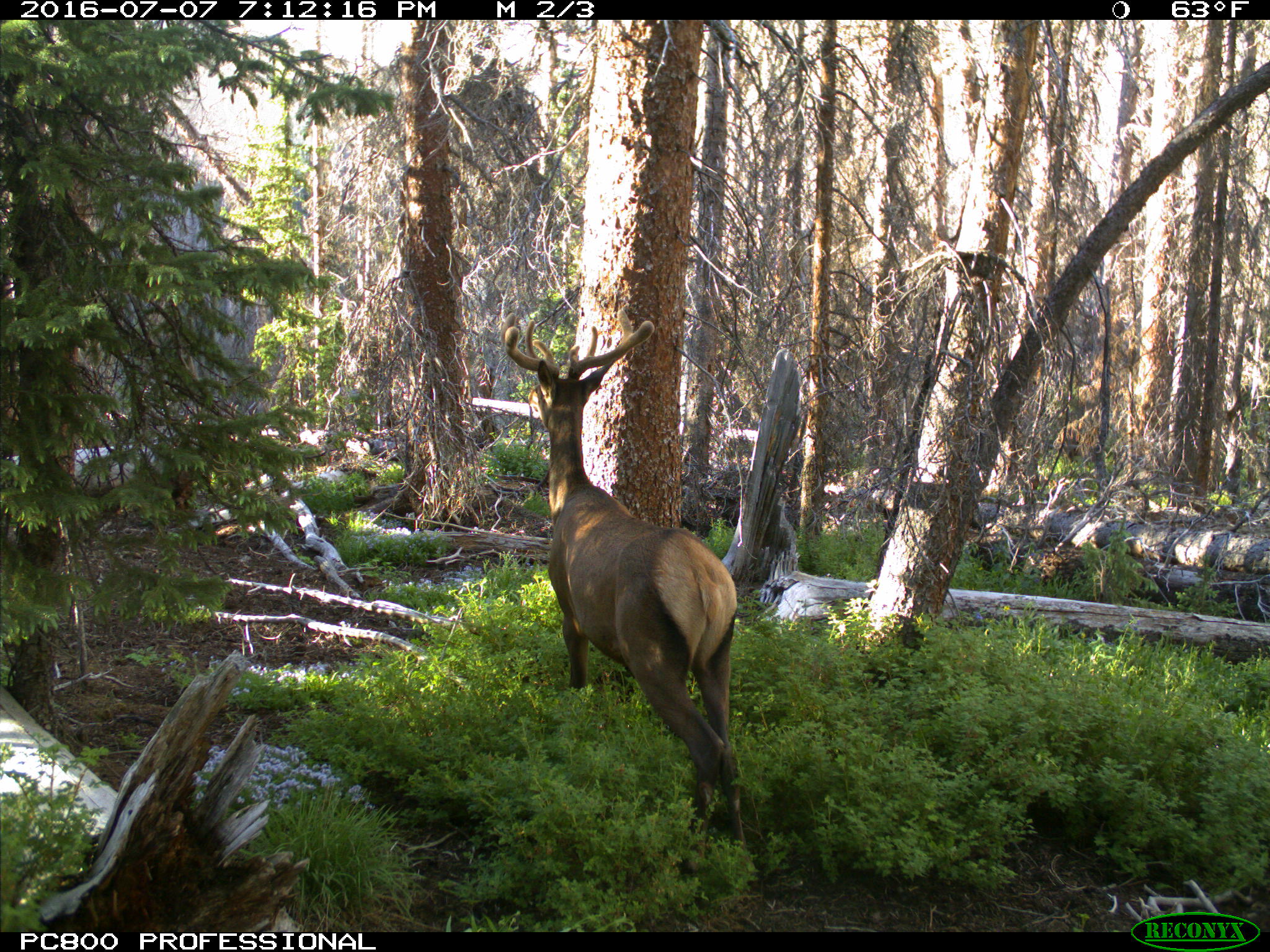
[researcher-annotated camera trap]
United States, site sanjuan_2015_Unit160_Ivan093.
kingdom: Animalia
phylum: Chordata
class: Mammalia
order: Artiodactyla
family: Cervidae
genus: Cervus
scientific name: Cervus elaphus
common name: red deer